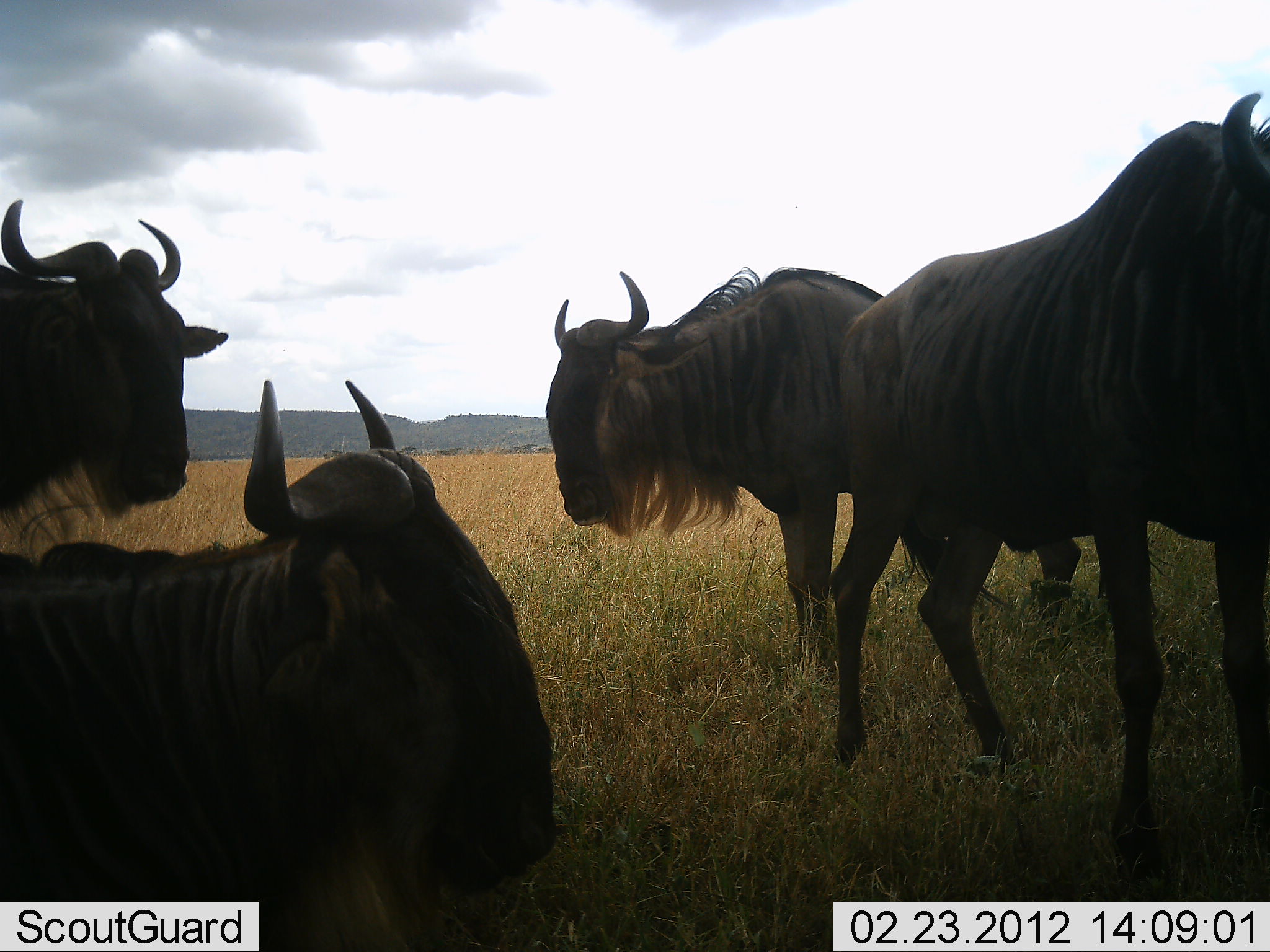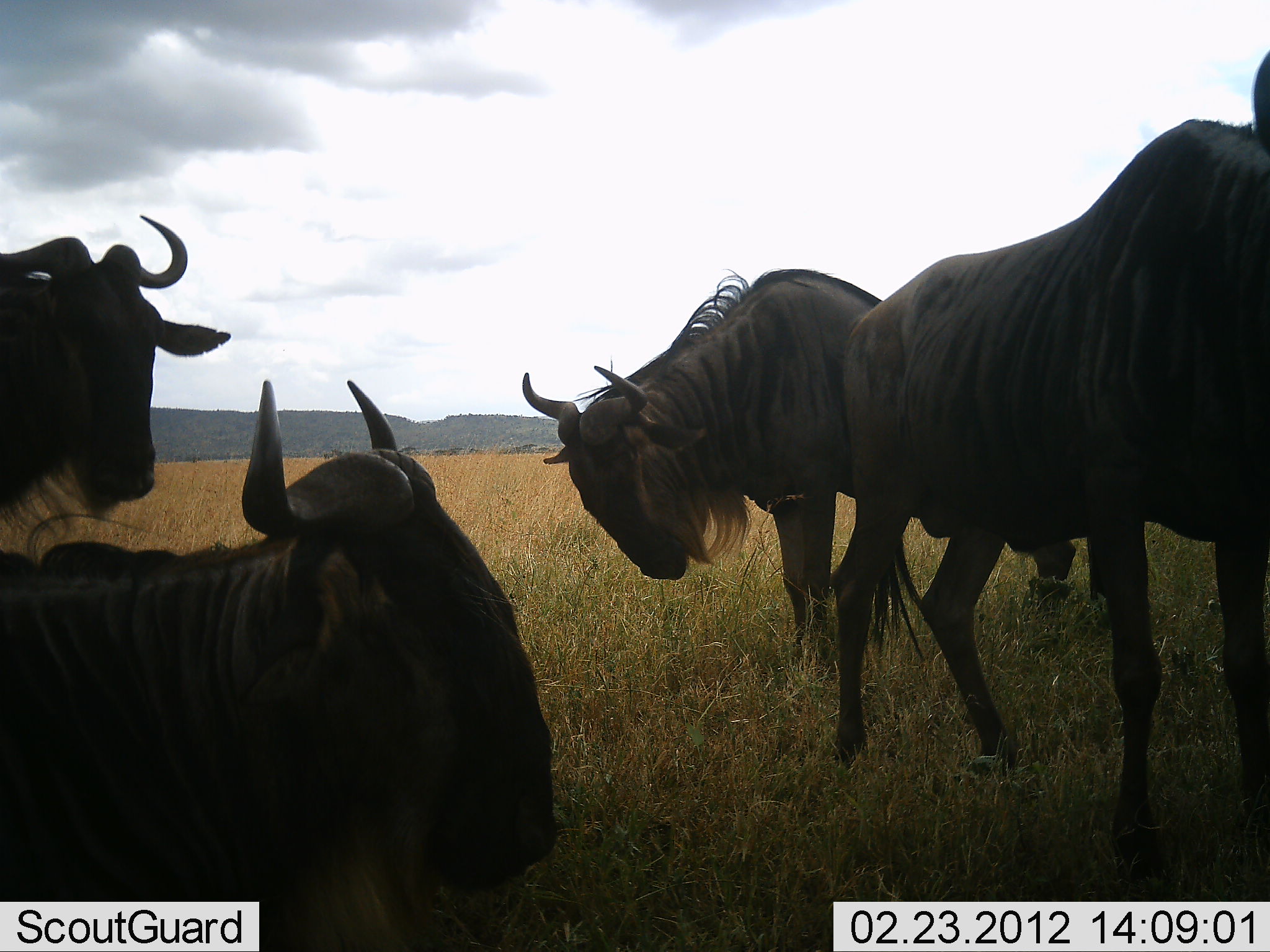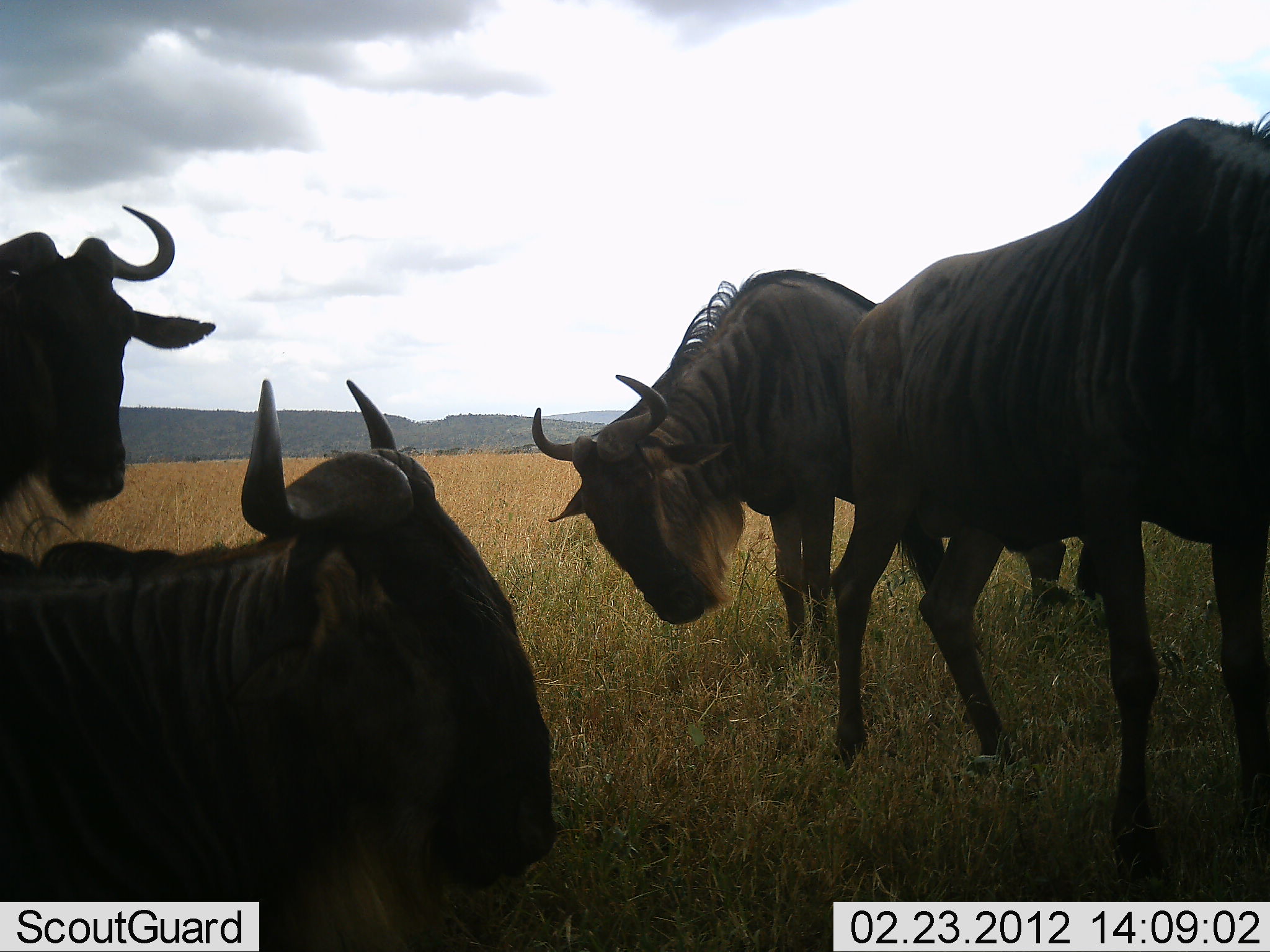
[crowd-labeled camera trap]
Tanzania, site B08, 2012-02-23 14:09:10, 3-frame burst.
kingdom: Animalia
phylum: Chordata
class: Mammalia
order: Artiodactyla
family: Bovidae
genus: Connochaetes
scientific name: Connochaetes taurinus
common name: blue wildebeest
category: wildebeest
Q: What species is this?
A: Wildebeest (blue wildebeest) (Connochaetes taurinus).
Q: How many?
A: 4.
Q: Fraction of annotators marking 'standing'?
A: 75%.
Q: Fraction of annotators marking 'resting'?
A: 38%.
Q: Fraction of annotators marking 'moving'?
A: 0%.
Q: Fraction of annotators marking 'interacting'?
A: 19%.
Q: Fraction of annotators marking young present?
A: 0%.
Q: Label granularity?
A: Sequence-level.